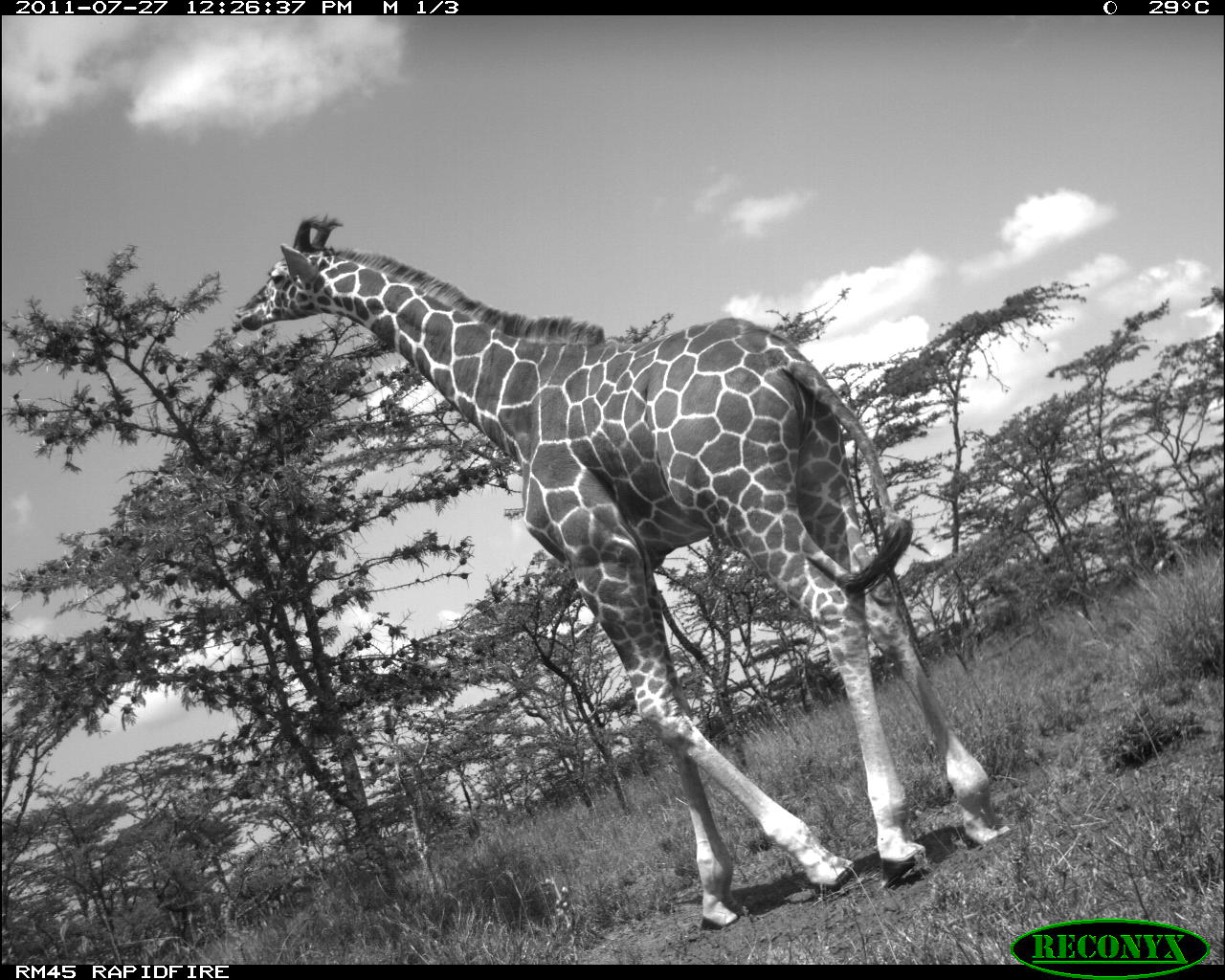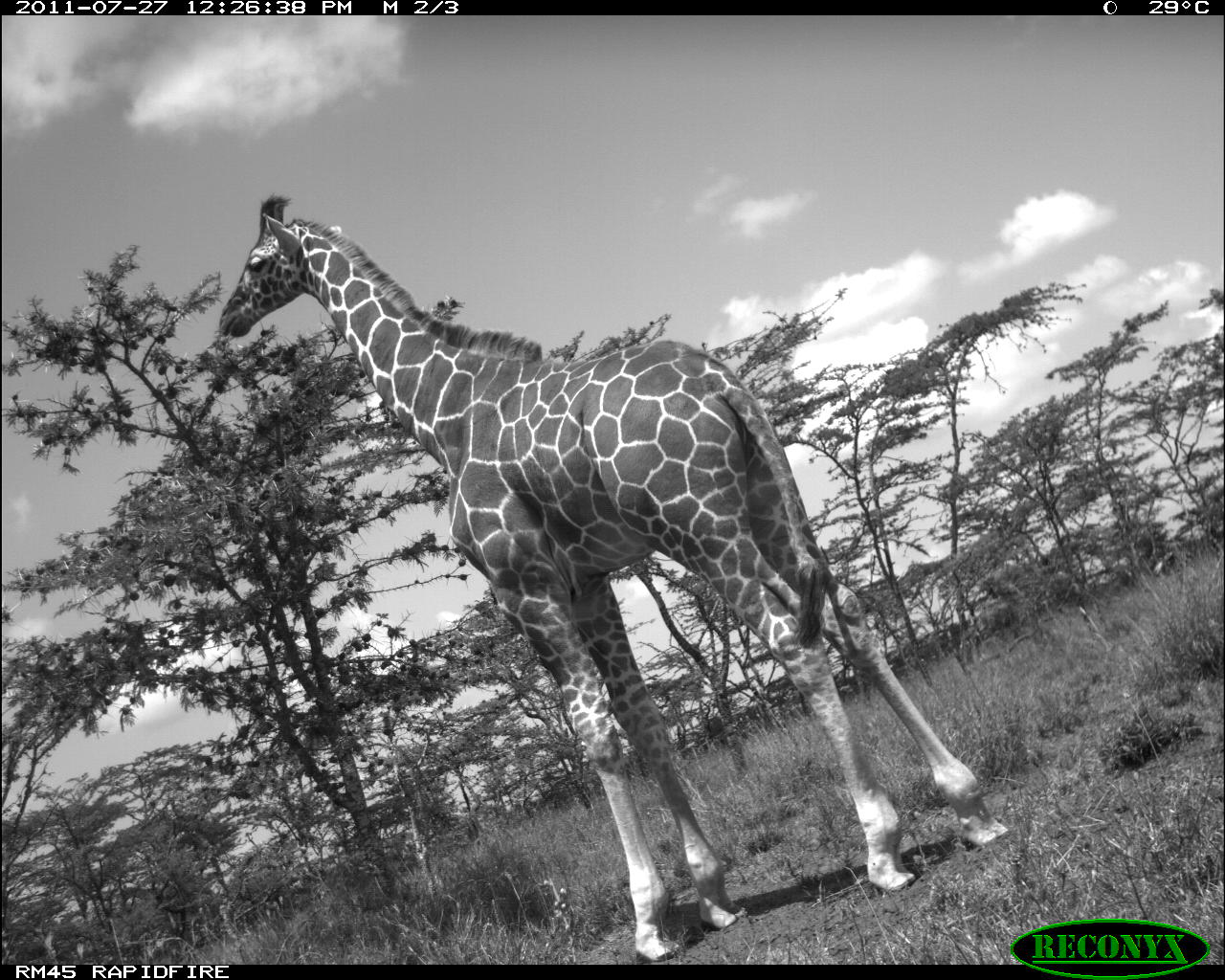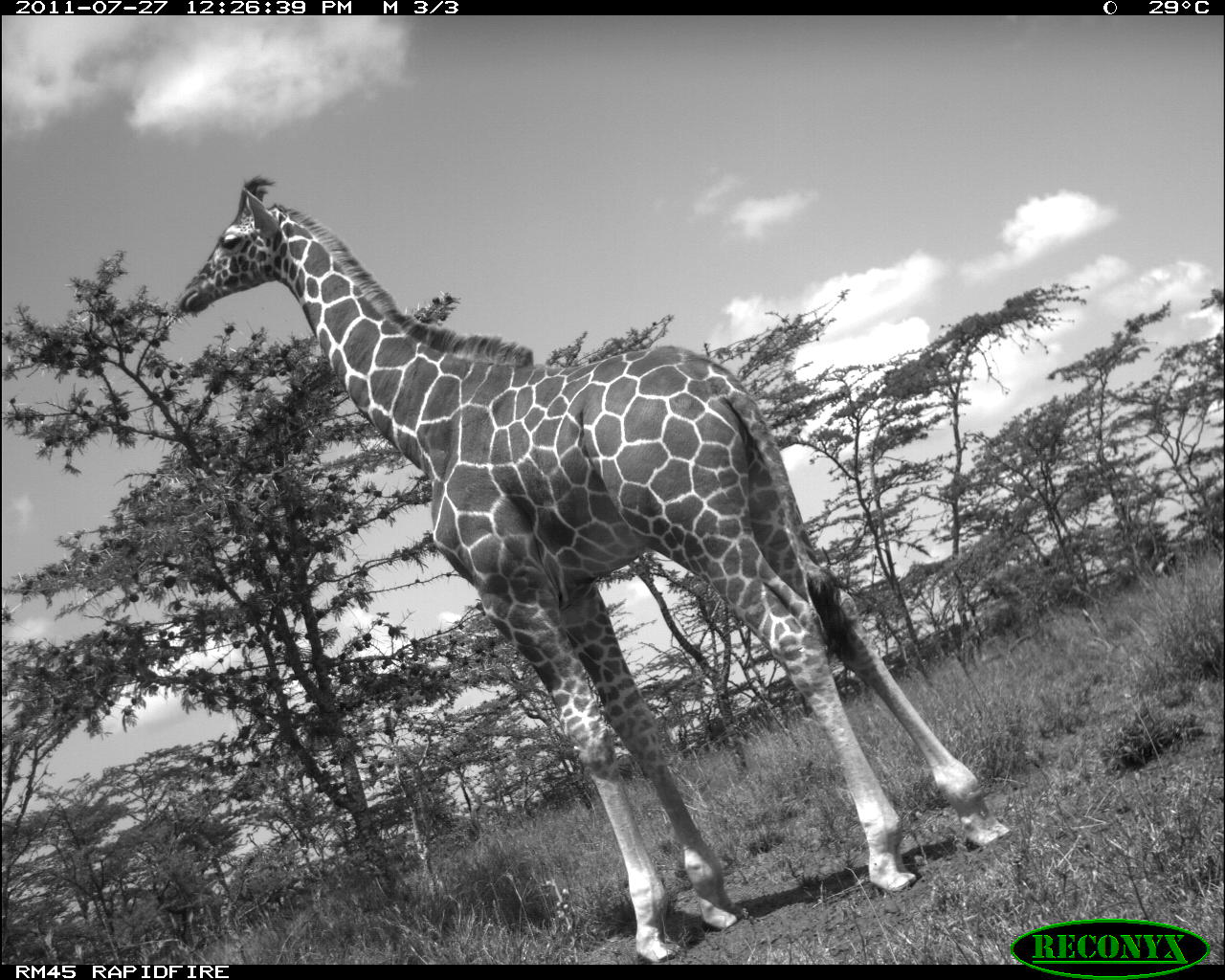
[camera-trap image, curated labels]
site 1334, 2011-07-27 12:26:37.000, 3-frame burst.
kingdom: Animalia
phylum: Chordata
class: Mammalia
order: Artiodactyla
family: Giraffidae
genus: Giraffa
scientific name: Giraffa camelopardalis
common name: giraffe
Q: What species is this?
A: Giraffa camelopardalis (giraffe).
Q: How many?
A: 1.